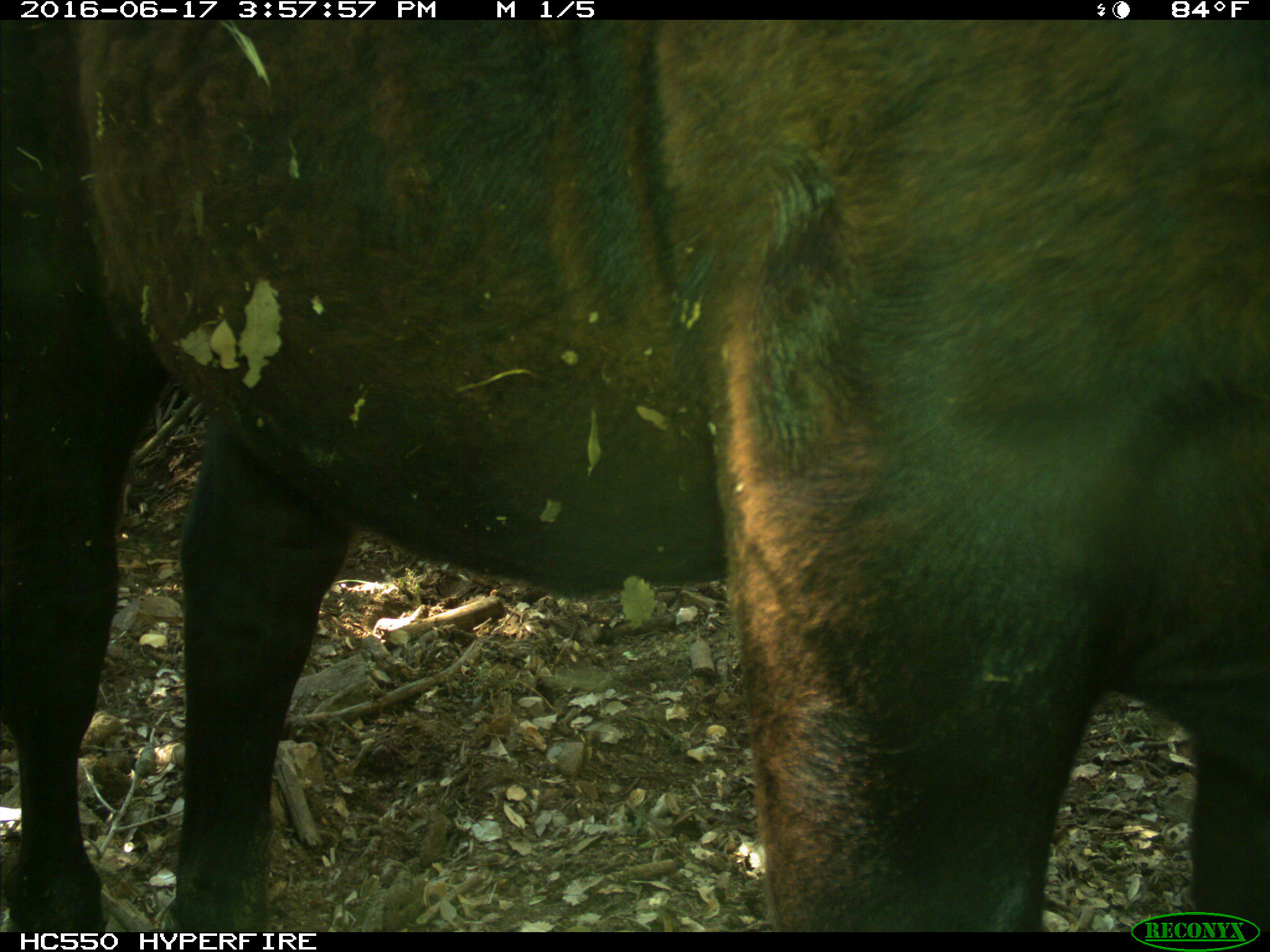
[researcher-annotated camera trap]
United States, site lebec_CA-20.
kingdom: Animalia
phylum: Chordata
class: Mammalia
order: Artiodactyla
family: Bovidae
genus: Bos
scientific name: Bos taurus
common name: domestic cow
Bos taurus (domestic cow).